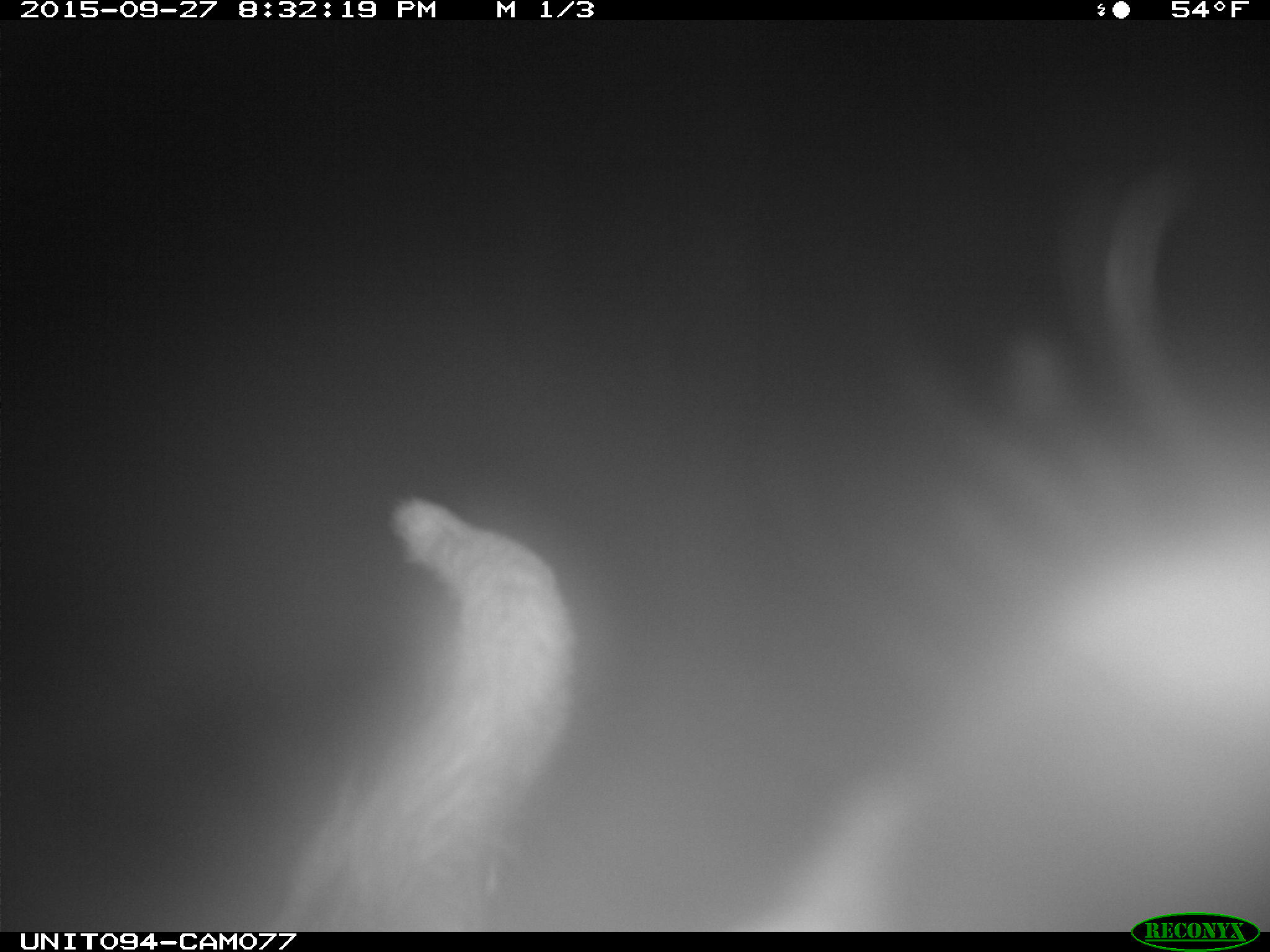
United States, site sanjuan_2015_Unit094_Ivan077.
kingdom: Animalia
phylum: Chordata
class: Mammalia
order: Artiodactyla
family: Cervidae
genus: Cervus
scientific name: Cervus elaphus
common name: red deer